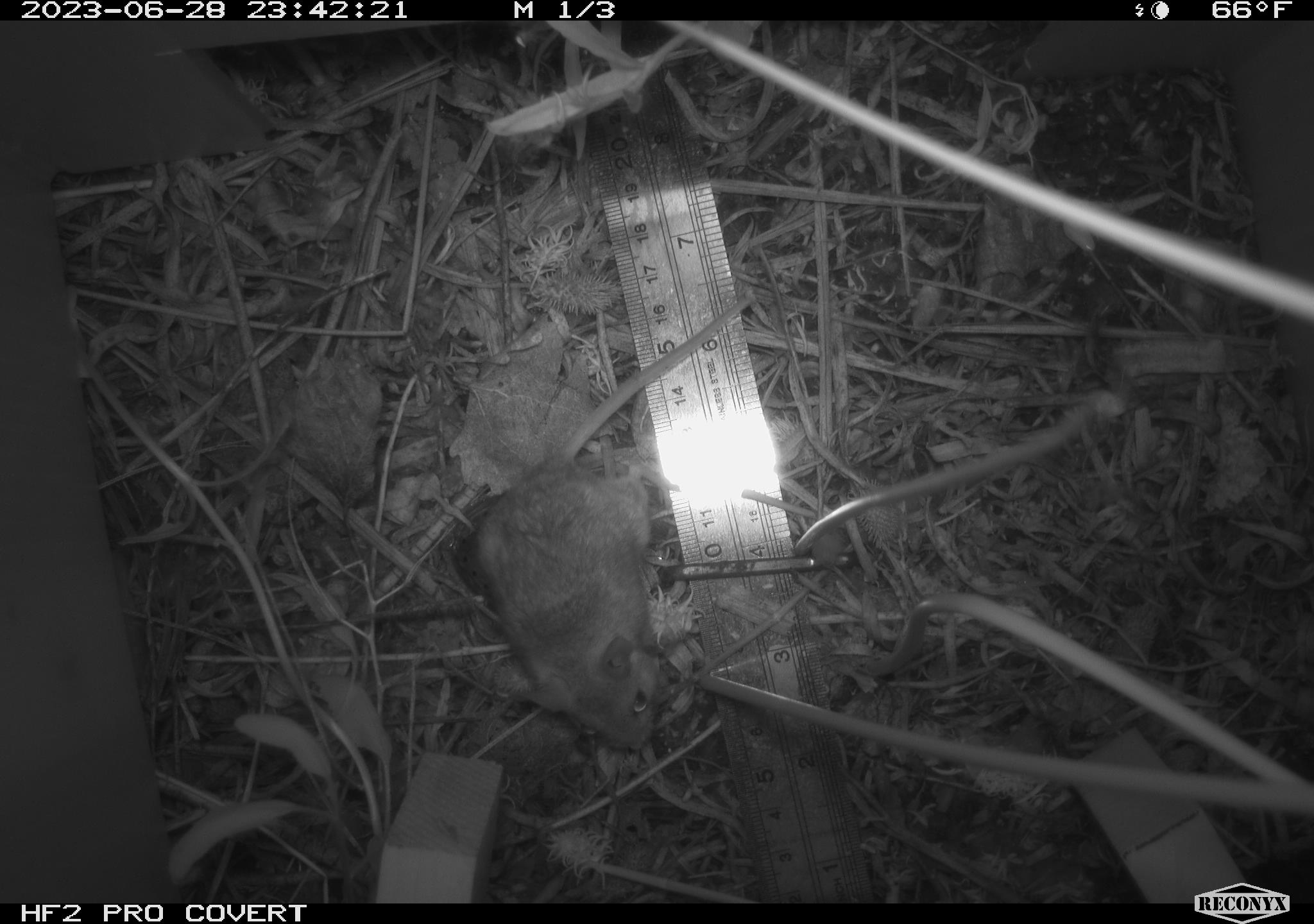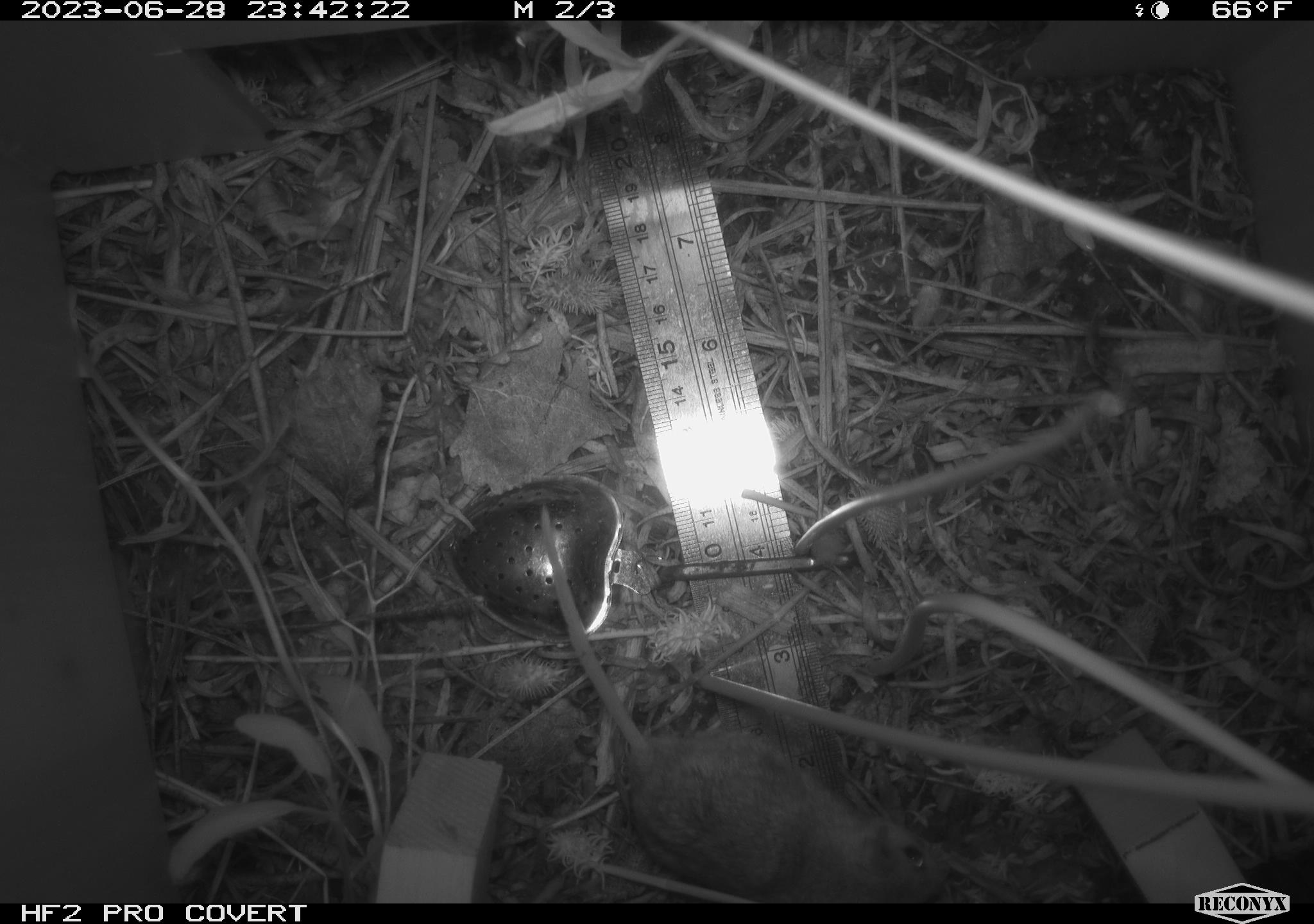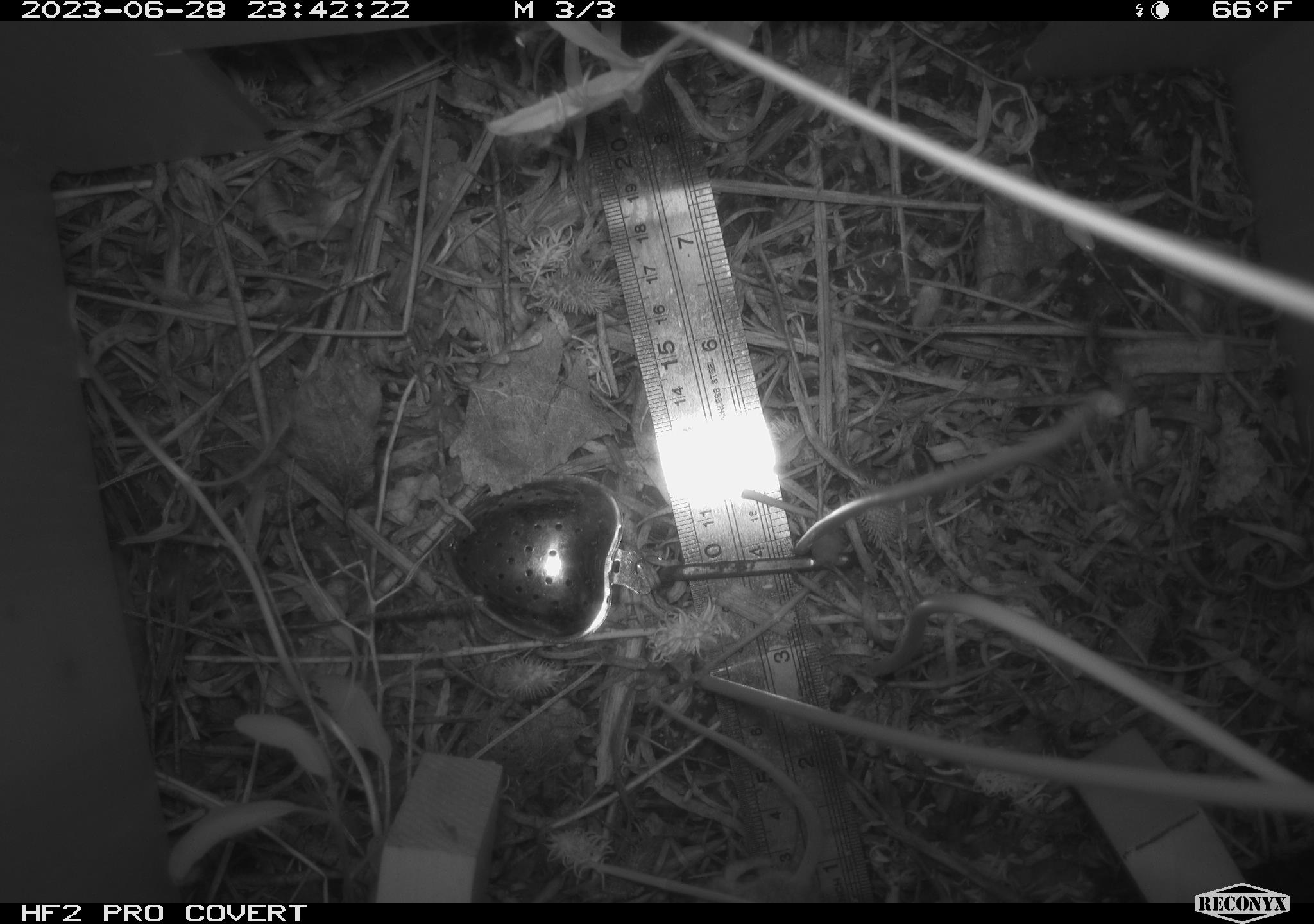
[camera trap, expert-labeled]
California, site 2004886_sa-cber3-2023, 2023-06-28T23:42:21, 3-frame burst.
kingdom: Animalia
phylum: Chordata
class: Mammalia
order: Rodentia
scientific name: Rodentia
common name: mouse species